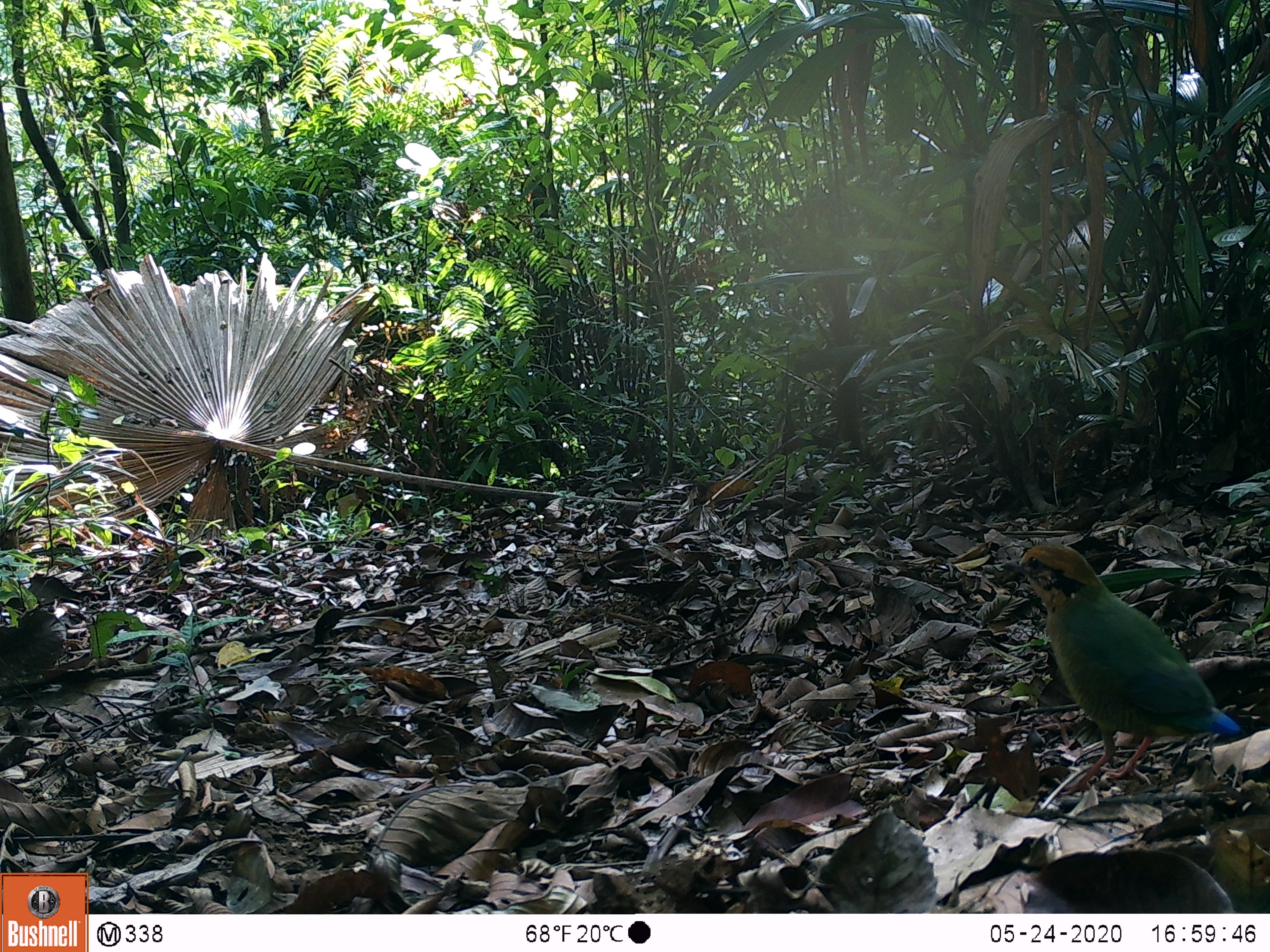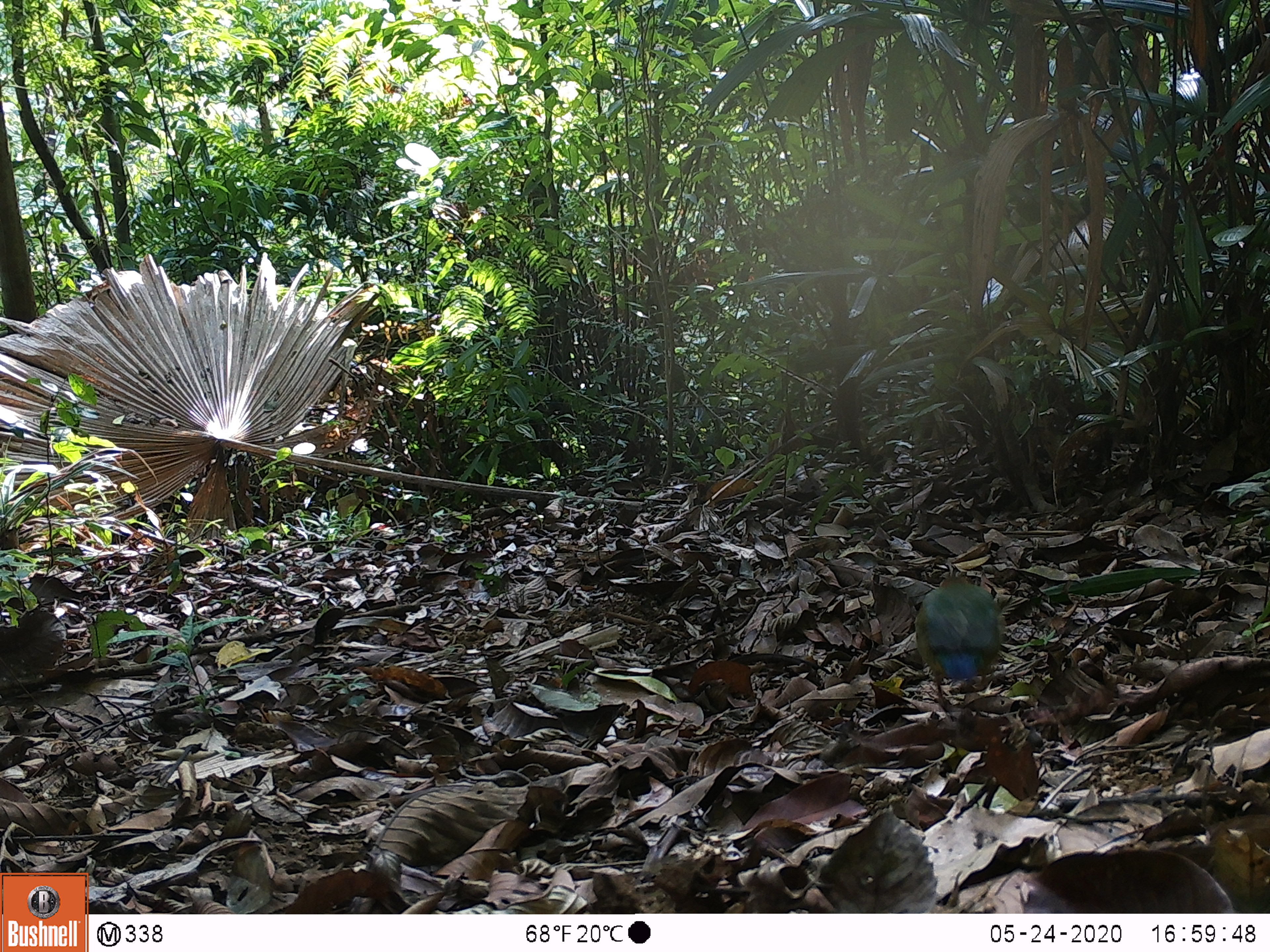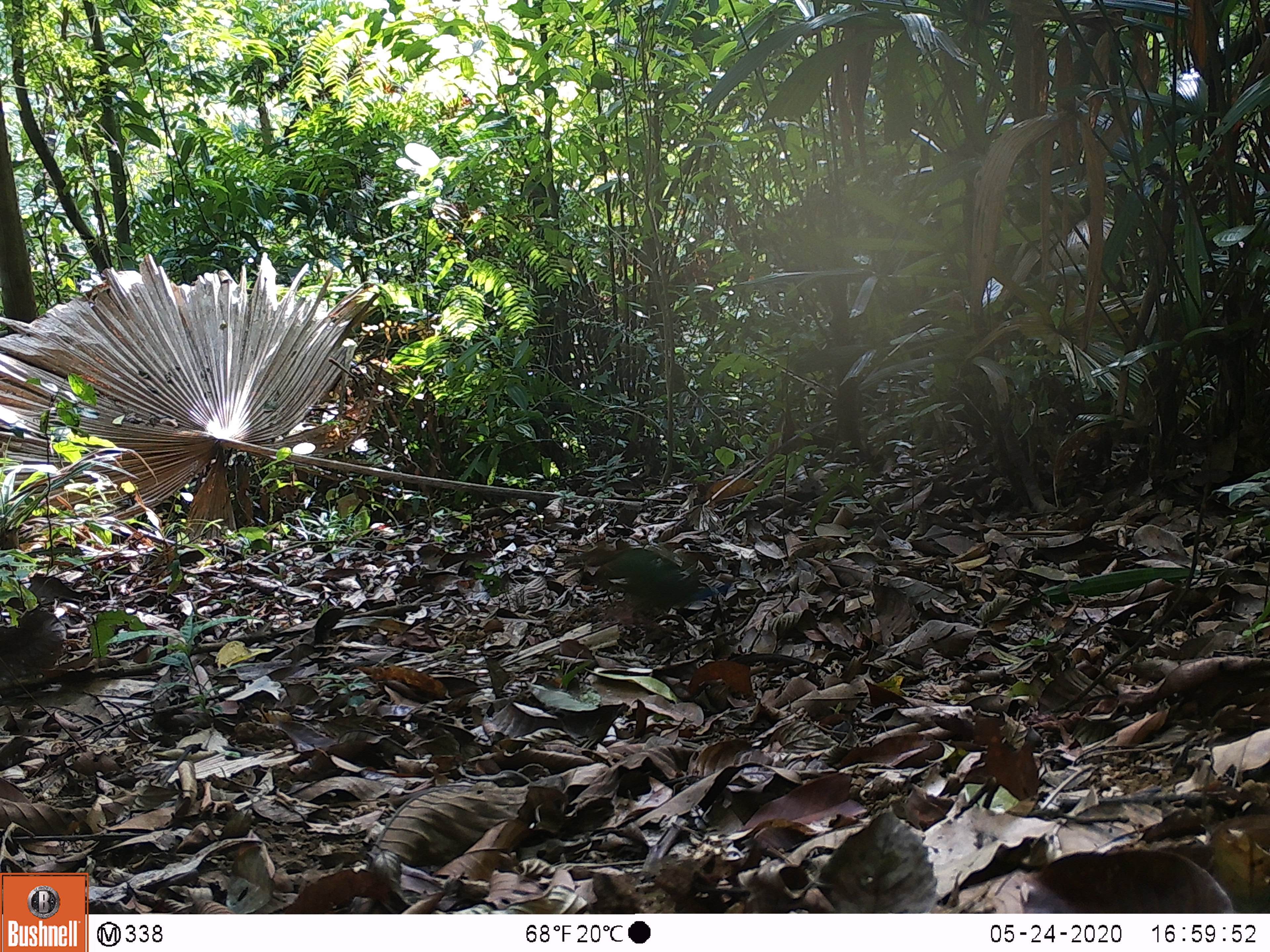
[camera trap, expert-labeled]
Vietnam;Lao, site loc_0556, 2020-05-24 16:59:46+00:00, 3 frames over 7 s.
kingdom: Animalia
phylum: Chordata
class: Aves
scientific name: Aves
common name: bird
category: unidentified bird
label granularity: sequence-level